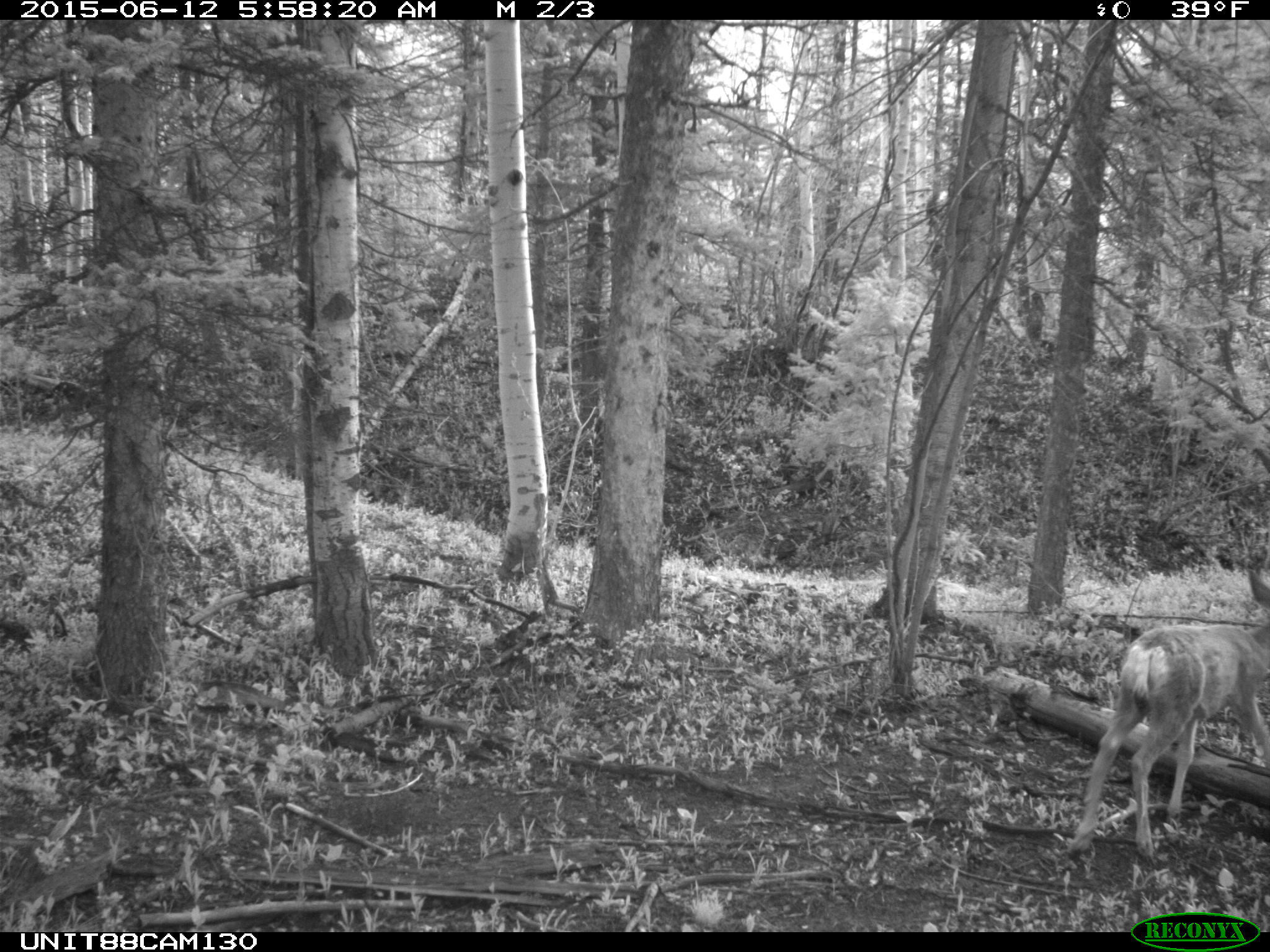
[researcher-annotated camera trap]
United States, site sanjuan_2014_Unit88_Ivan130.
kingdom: Animalia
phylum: Chordata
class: Mammalia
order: Artiodactyla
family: Cervidae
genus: Odocoileus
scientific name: Odocoileus hemionus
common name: mule deer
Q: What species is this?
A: Odocoileus hemionus (mule deer).